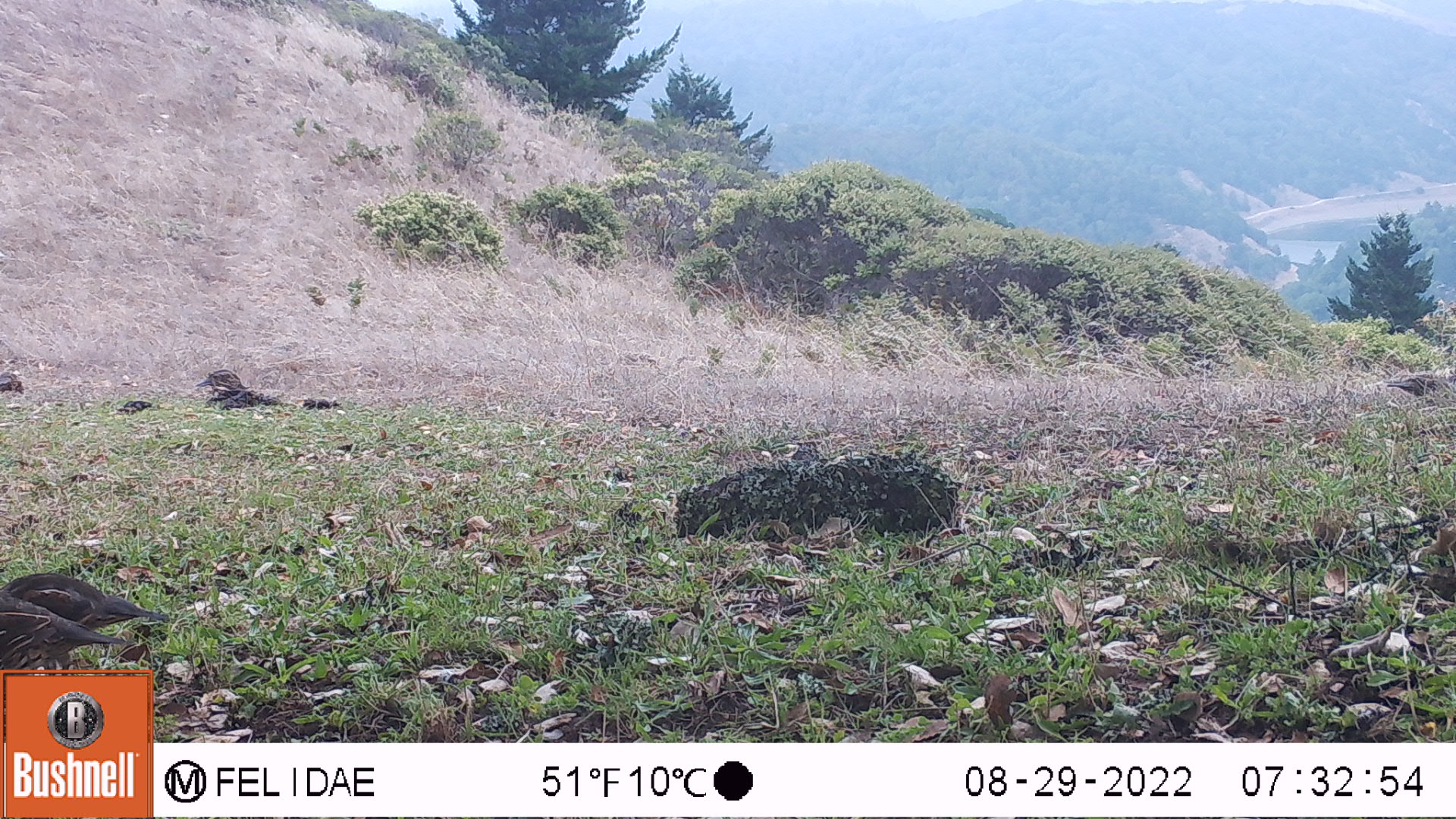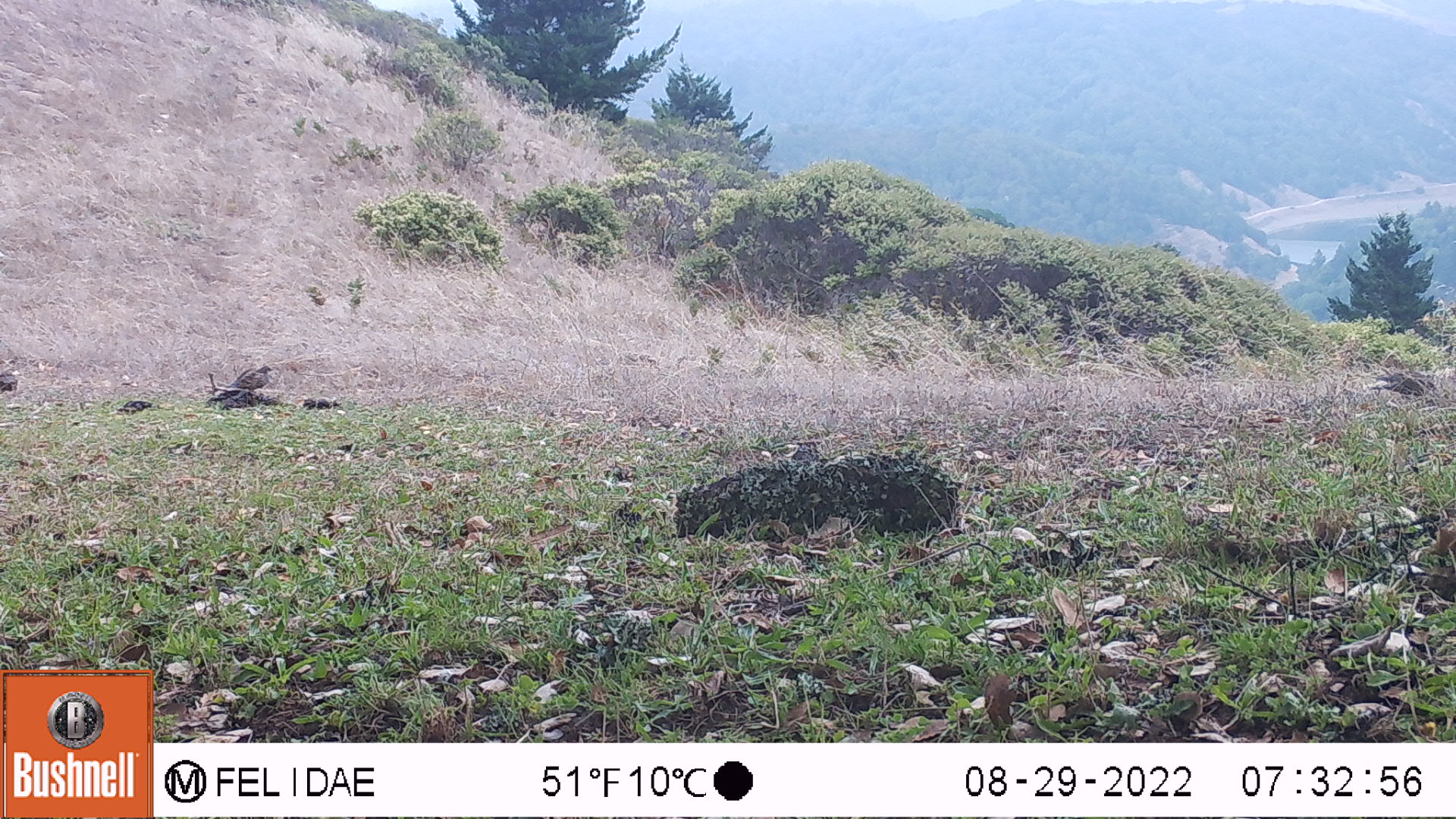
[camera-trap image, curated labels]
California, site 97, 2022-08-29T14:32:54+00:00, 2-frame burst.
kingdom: Animalia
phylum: Chordata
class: Aves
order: Galliformes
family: Odontophoridae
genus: Callipepla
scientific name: Callipepla californica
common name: california quail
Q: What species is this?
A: California quail (Callipepla californica).